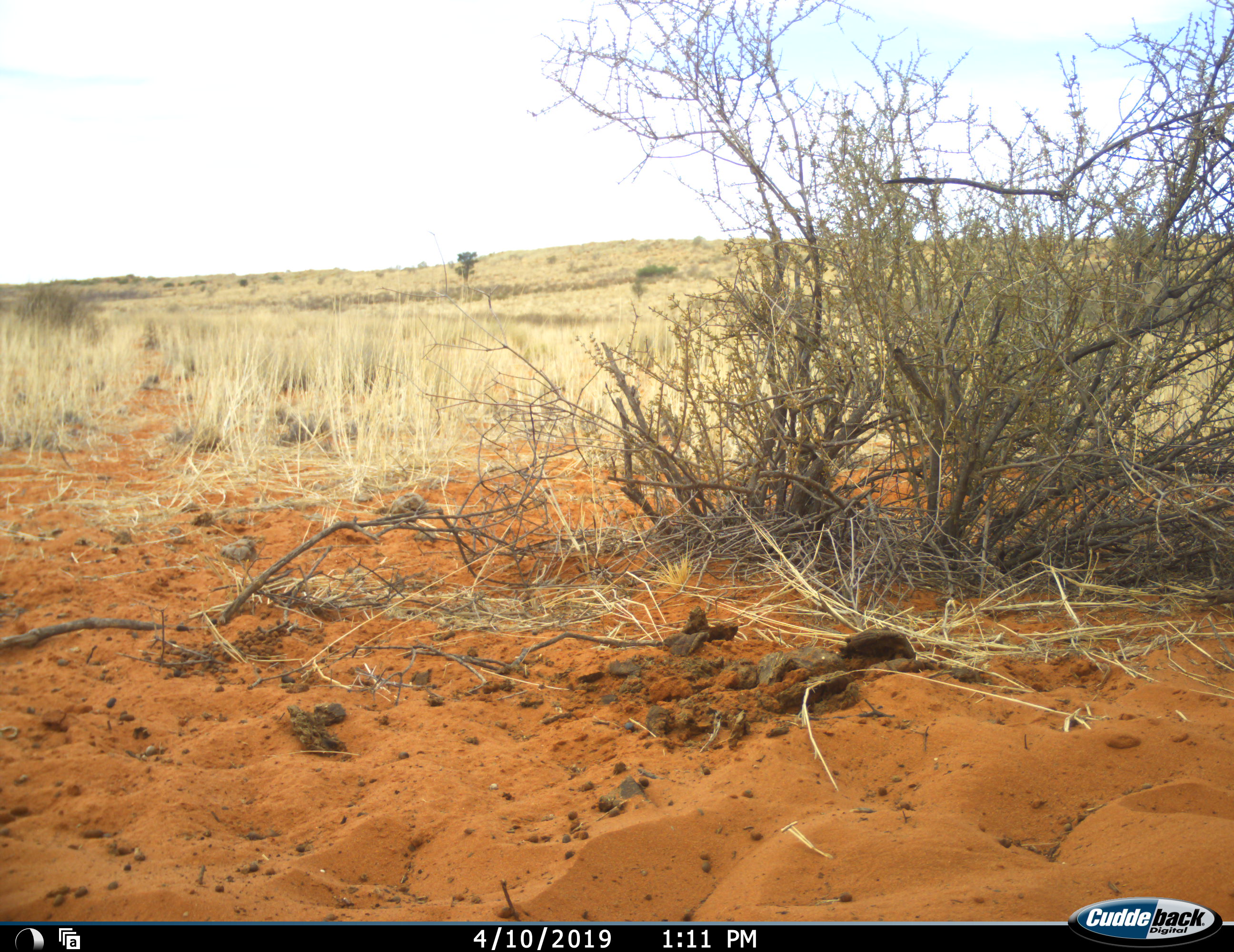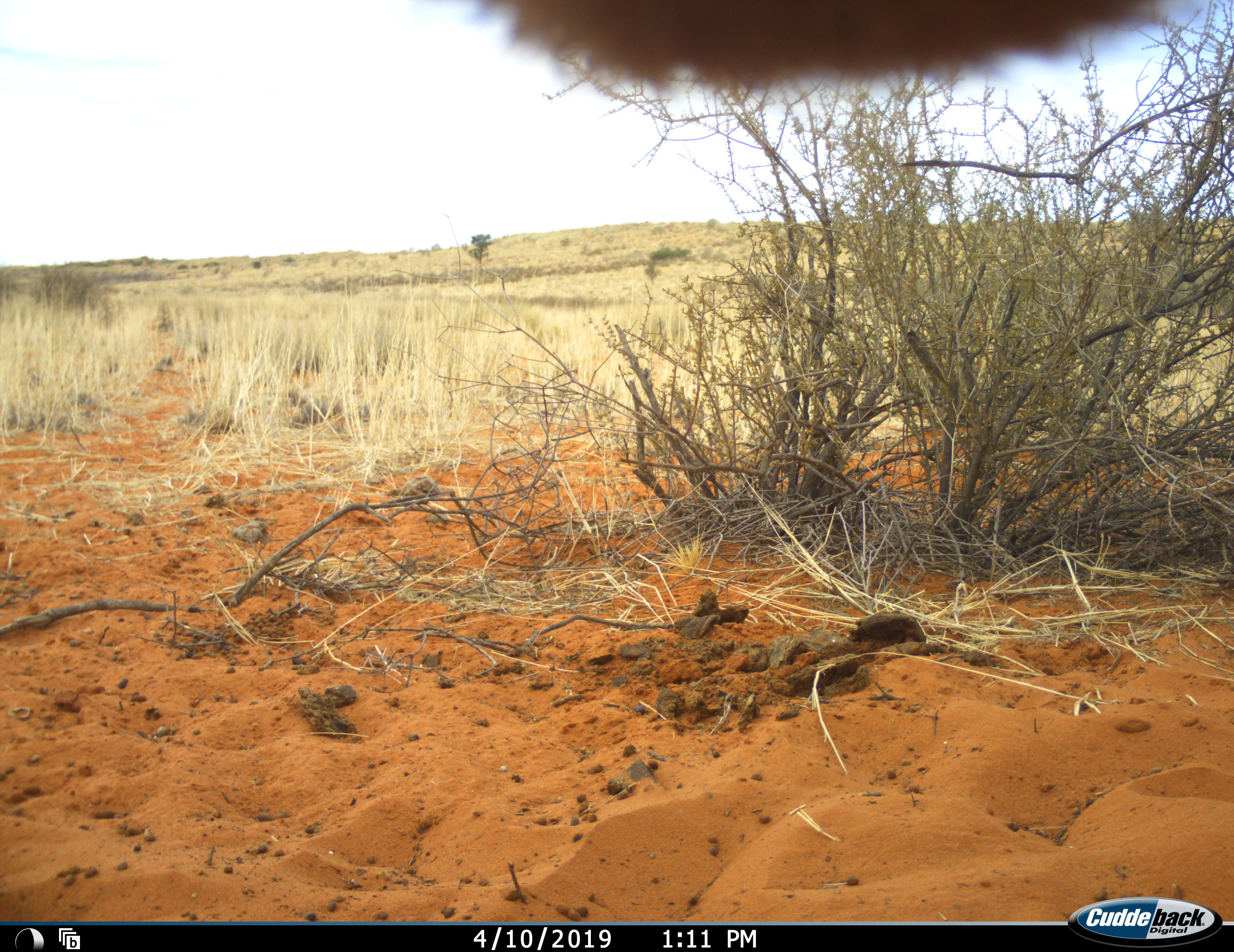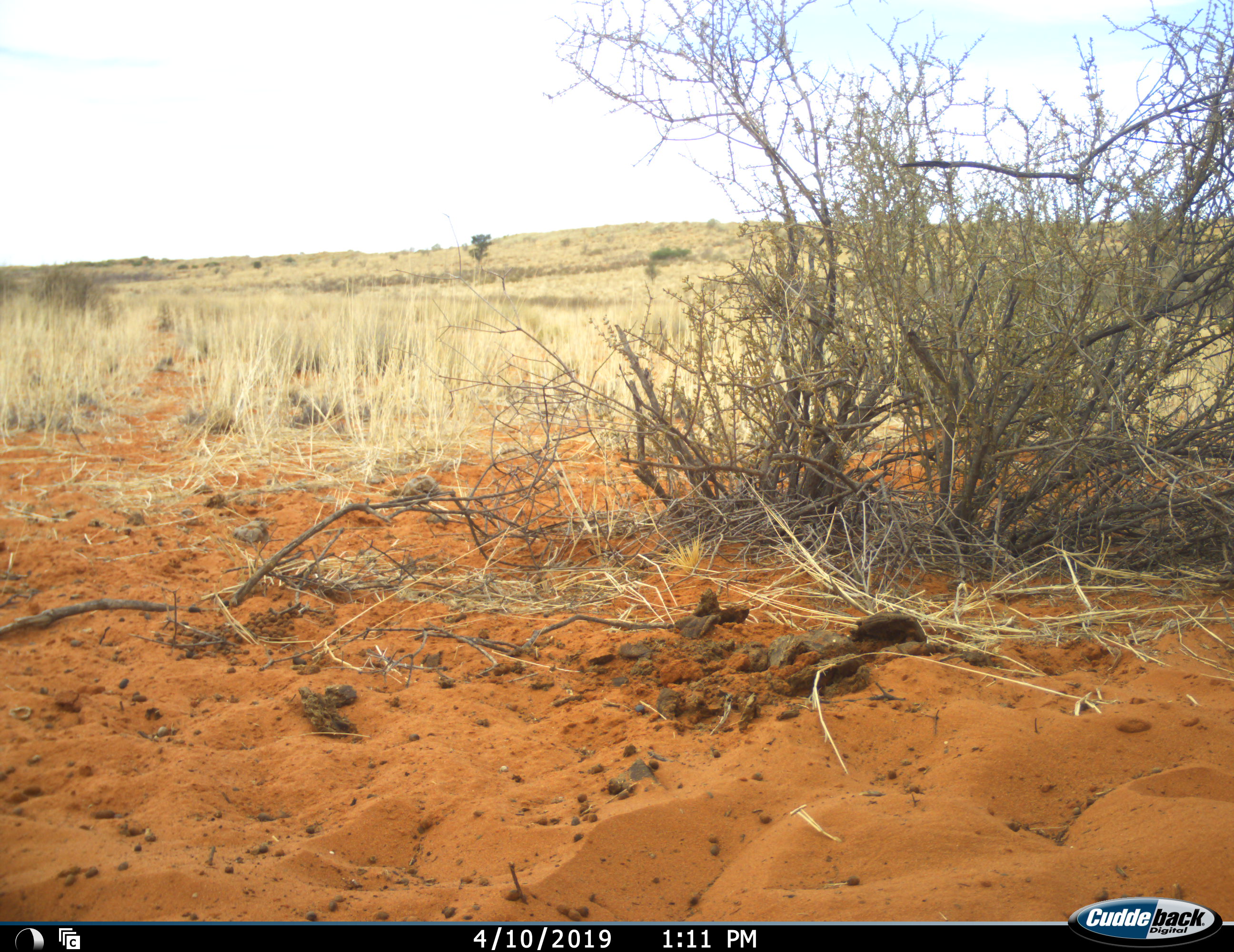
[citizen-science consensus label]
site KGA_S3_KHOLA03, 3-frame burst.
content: unidentified animal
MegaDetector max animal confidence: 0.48